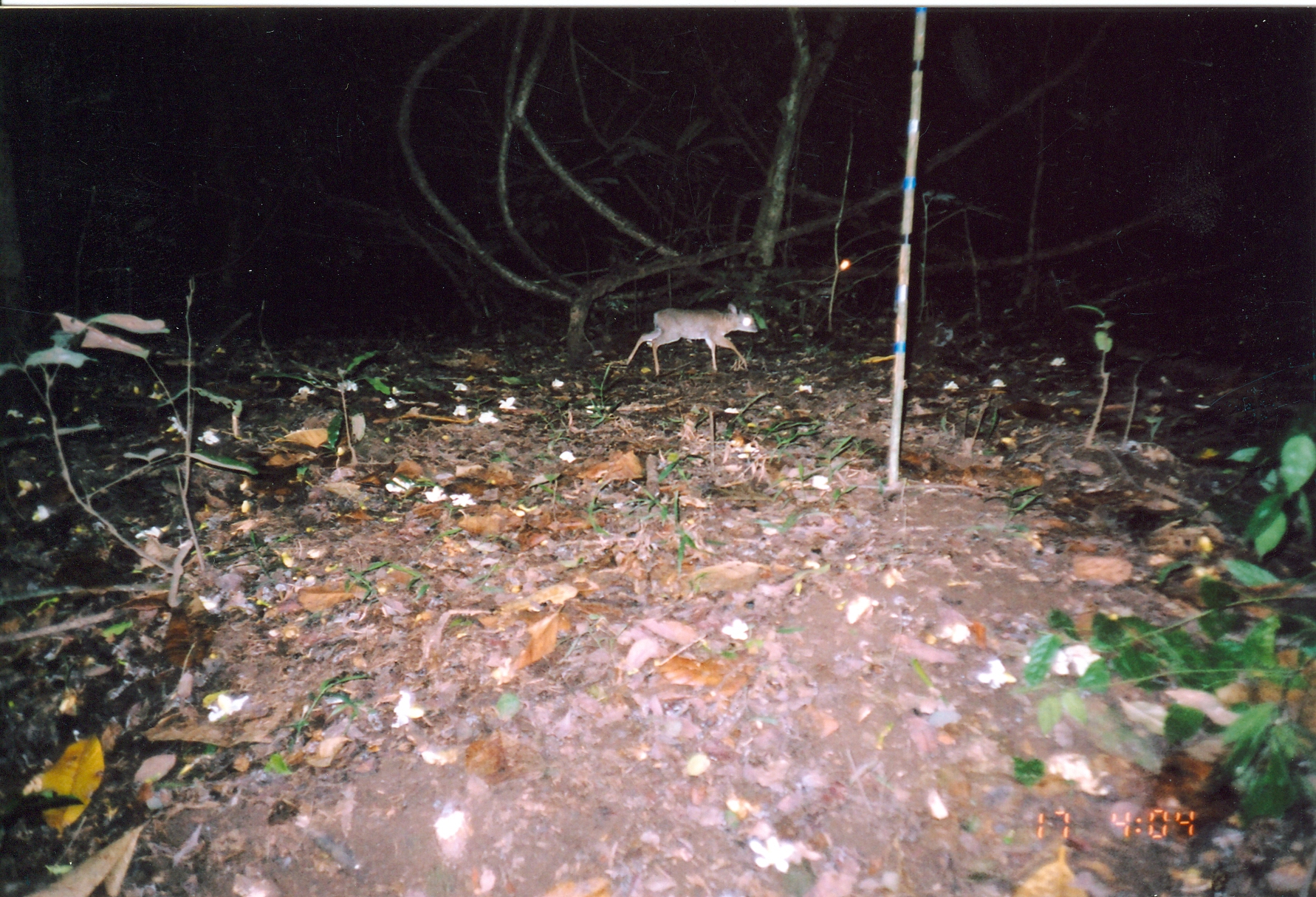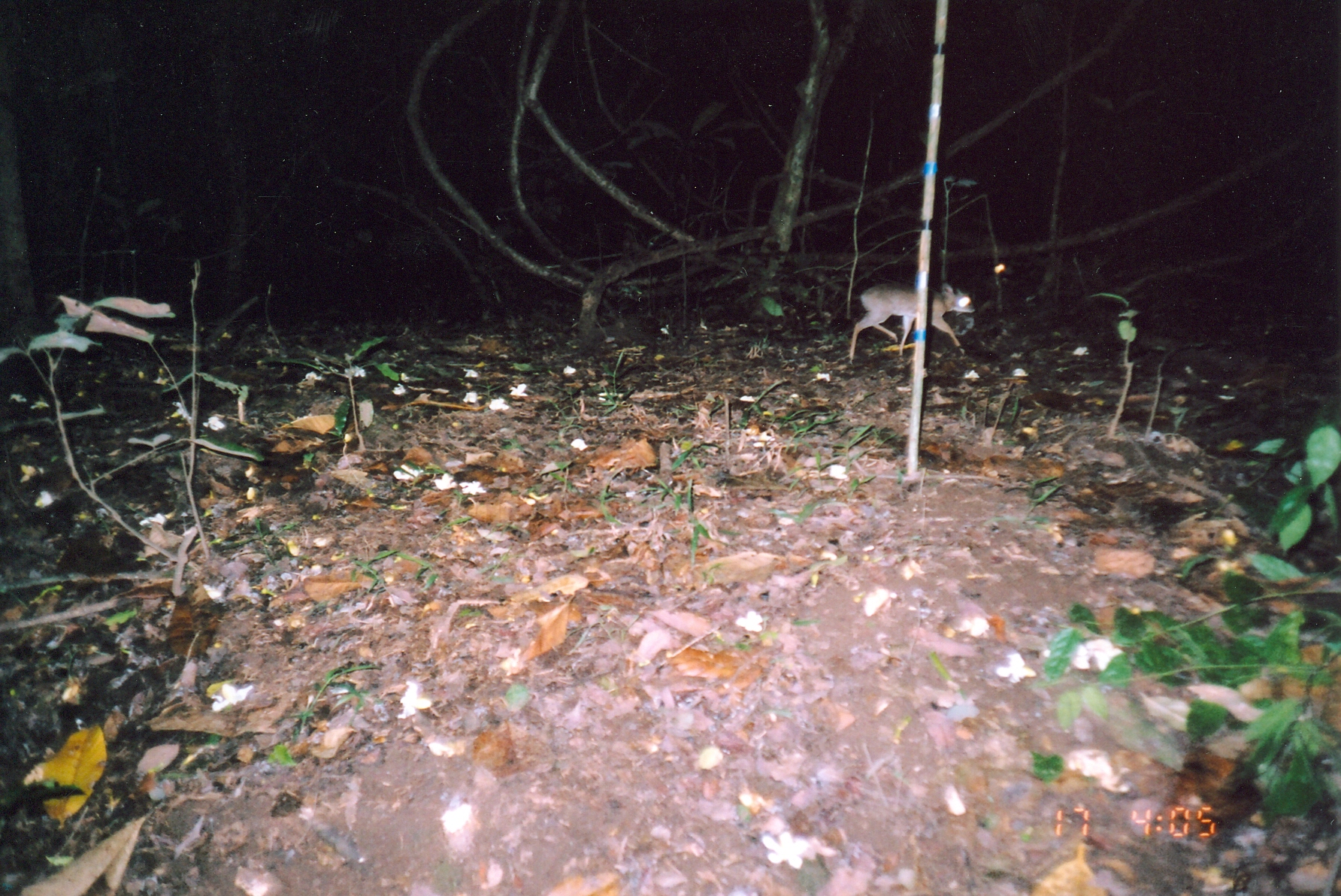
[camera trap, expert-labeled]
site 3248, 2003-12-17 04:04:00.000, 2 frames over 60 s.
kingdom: Animalia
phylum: Chordata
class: Mammalia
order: Artiodactyla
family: Bovidae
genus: Nesotragus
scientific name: Nesotragus moschatus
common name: suni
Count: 2.